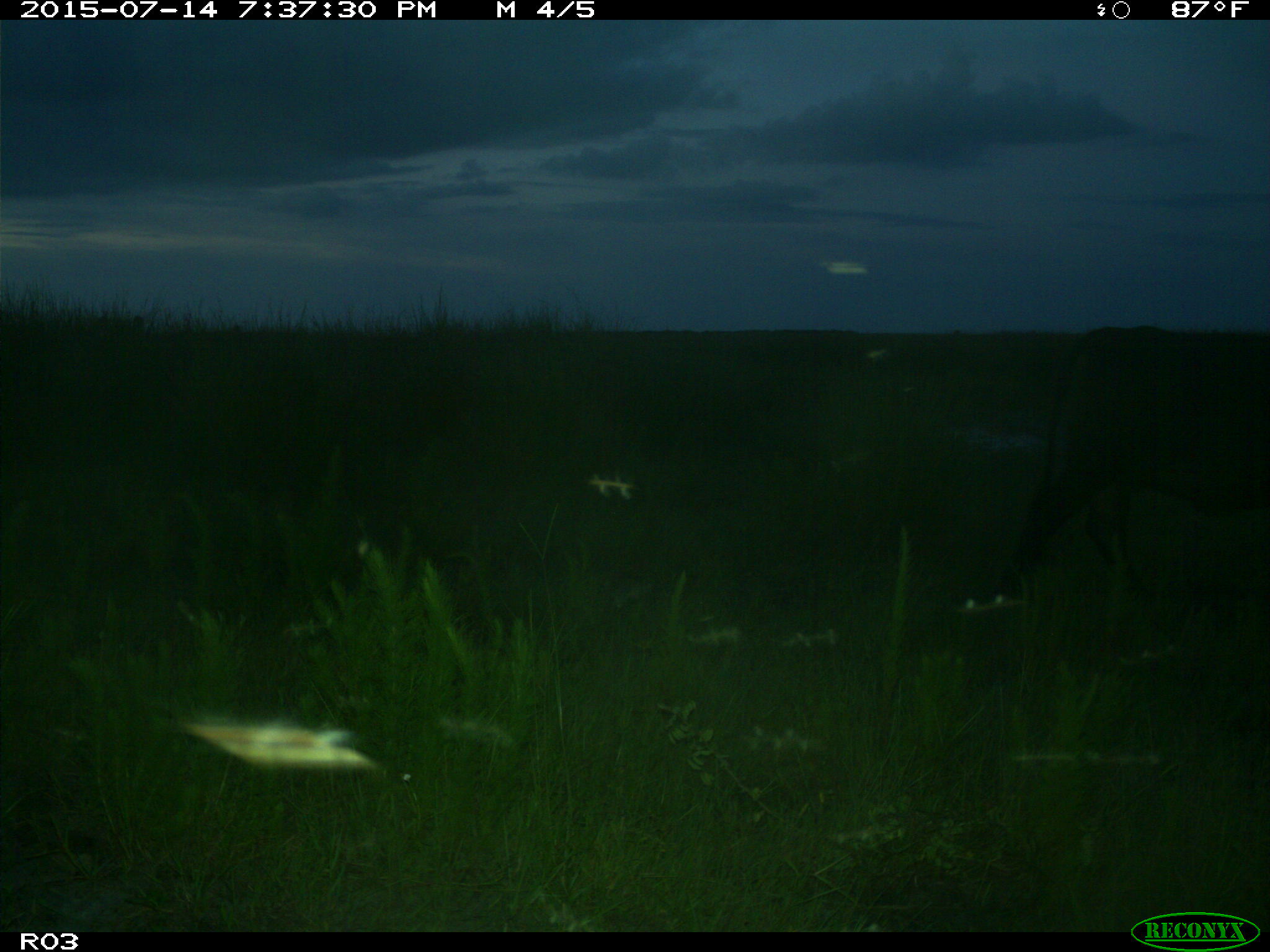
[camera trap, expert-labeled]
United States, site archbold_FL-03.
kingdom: Animalia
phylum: Chordata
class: Mammalia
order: Artiodactyla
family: Bovidae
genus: Bos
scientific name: Bos taurus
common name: domestic cow